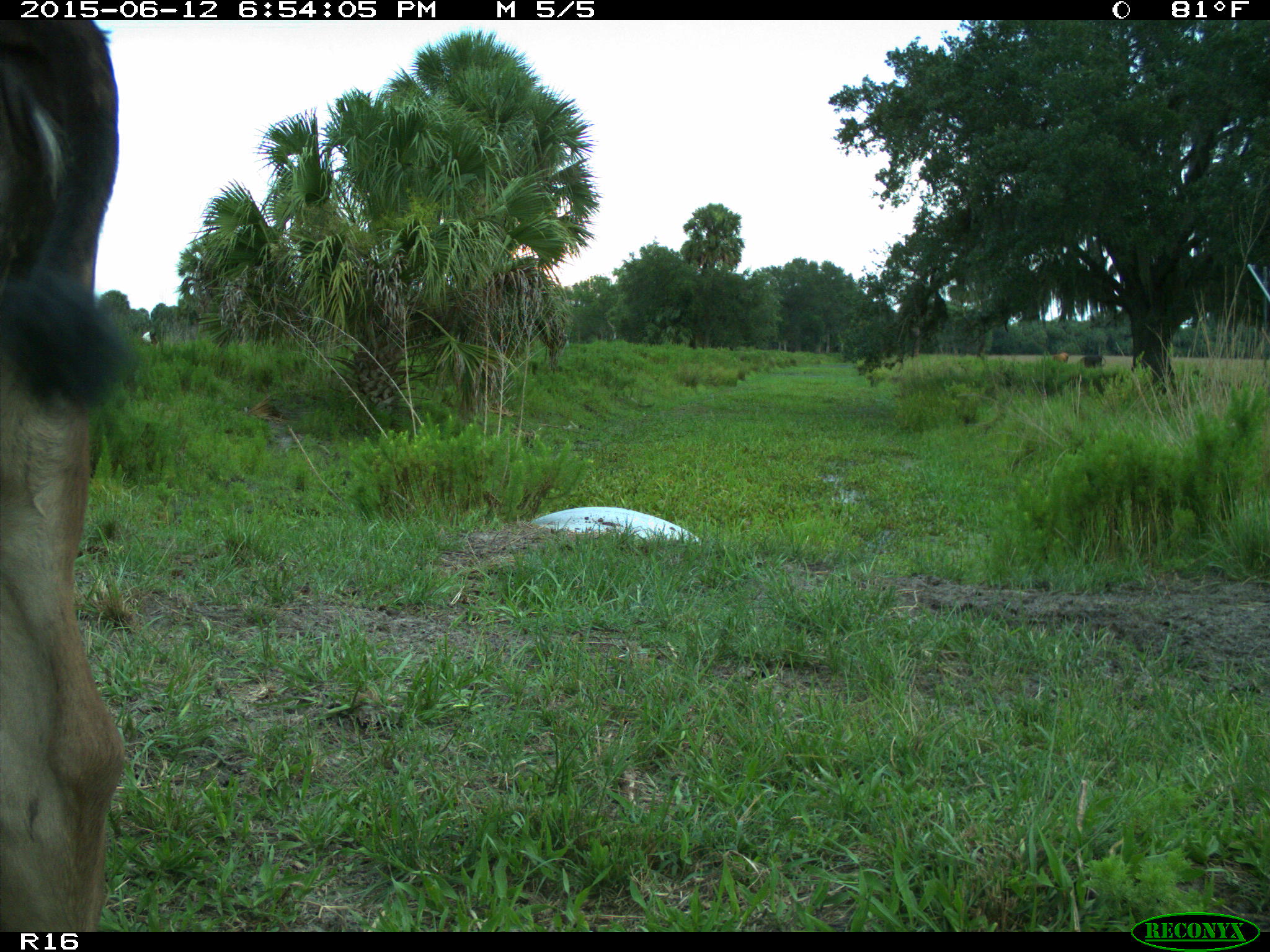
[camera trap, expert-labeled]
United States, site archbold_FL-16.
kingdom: Animalia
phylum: Chordata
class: Mammalia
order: Artiodactyla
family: Bovidae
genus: Bos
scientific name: Bos taurus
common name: domestic cow